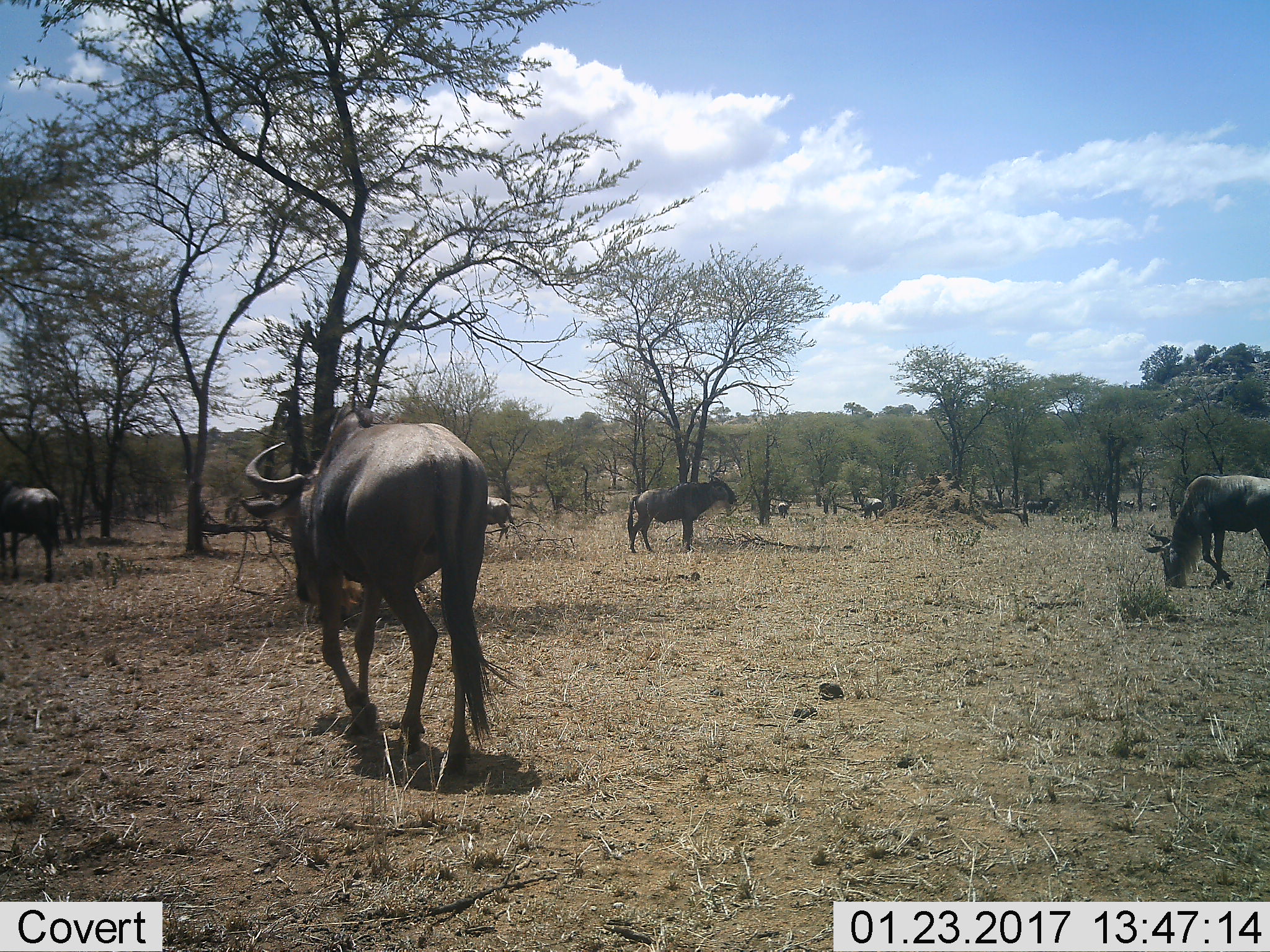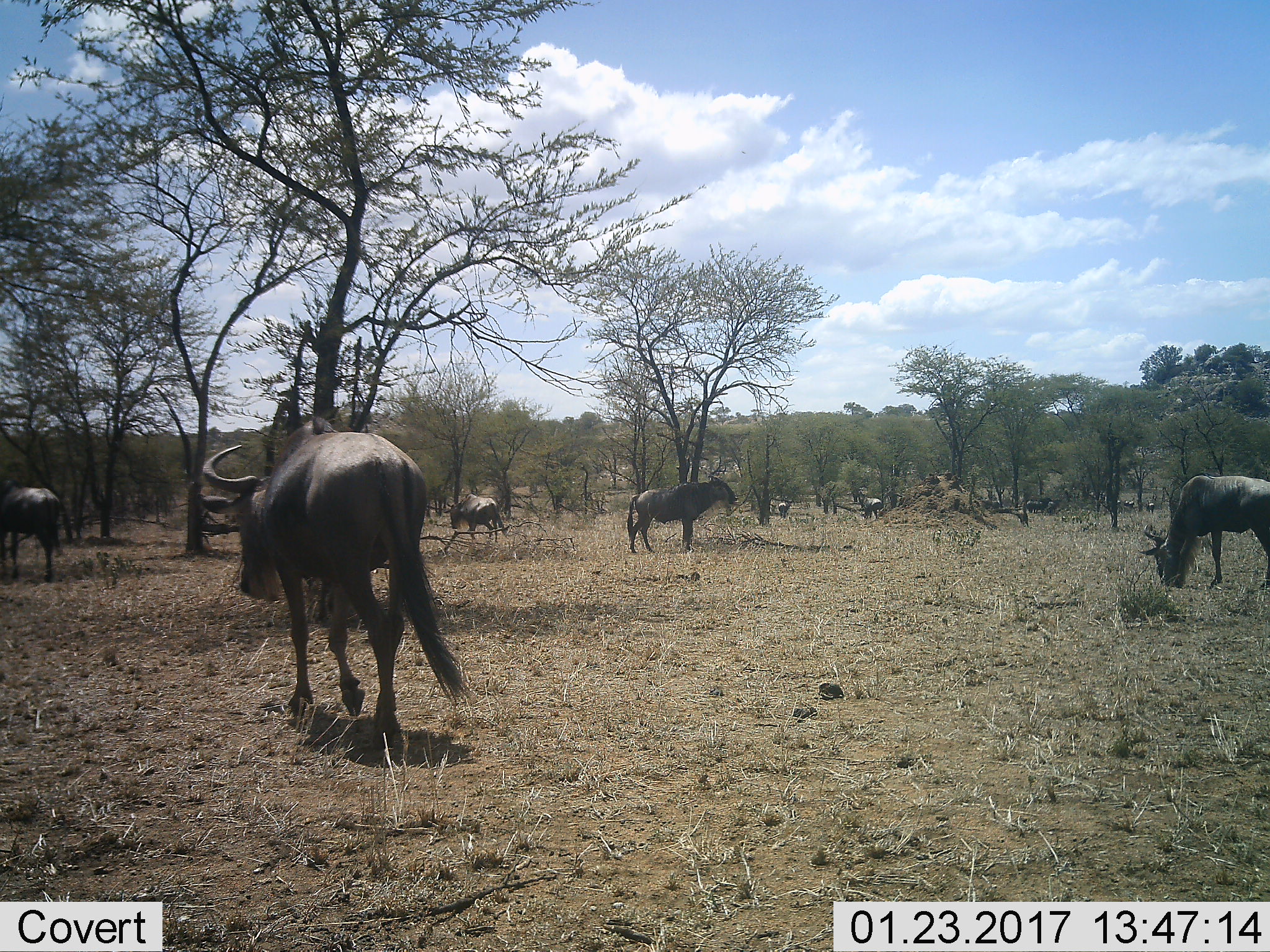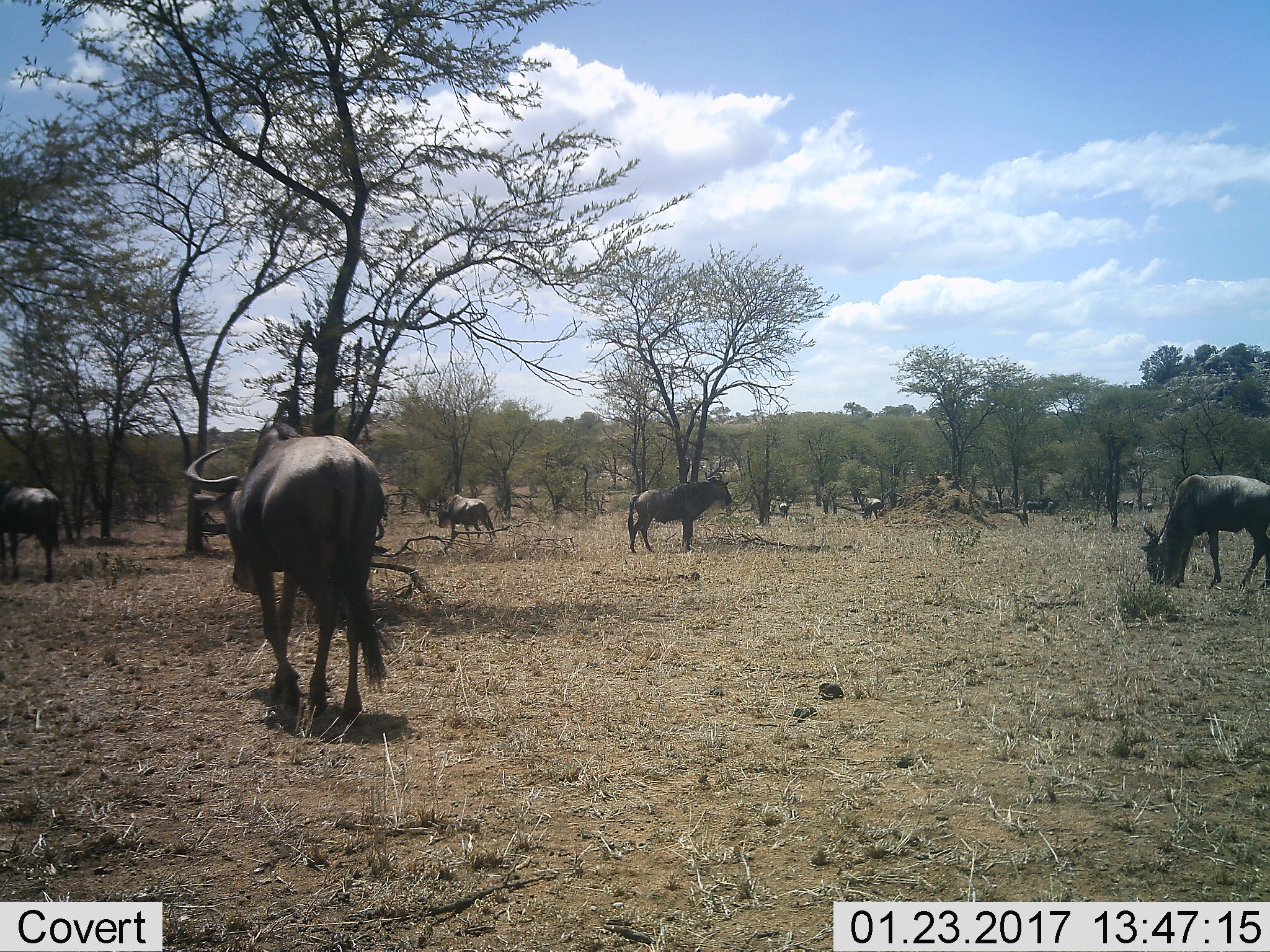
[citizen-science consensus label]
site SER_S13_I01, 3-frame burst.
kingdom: Animalia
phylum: Chordata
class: Mammalia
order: Artiodactyla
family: Bovidae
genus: Connochaetes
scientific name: Connochaetes taurinus taurinus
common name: blue wildebeest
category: wildebeestblue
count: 7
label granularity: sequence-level